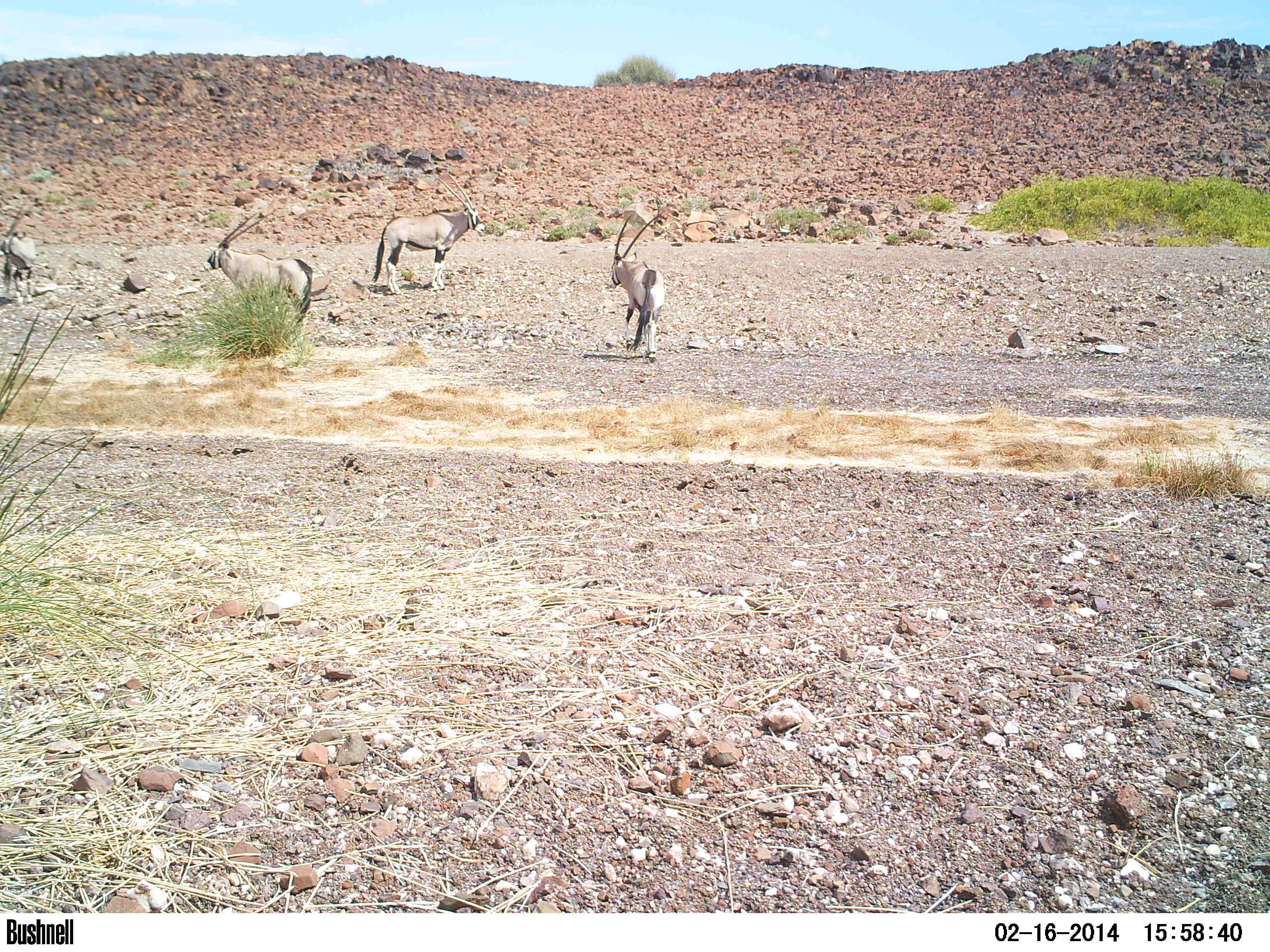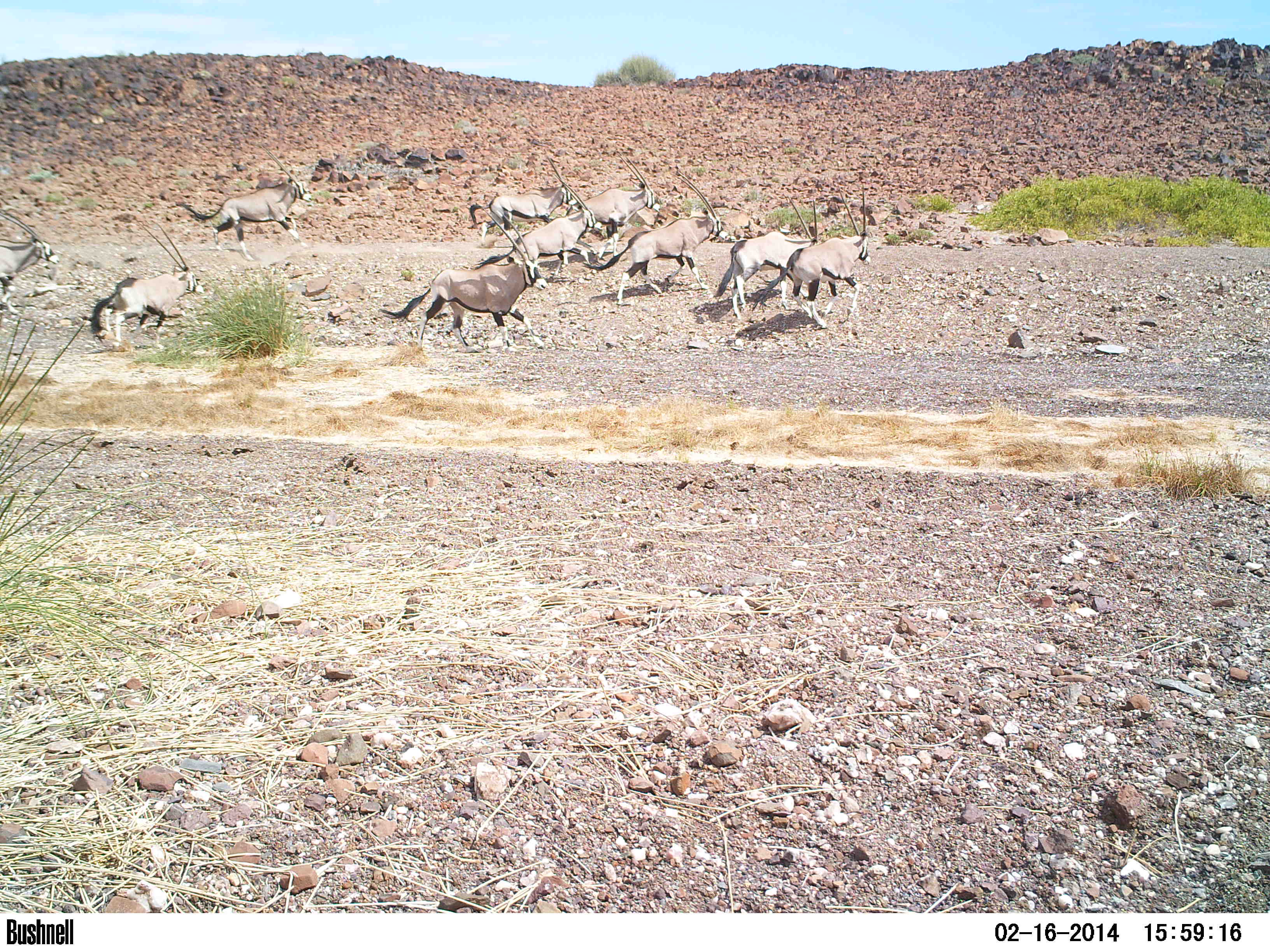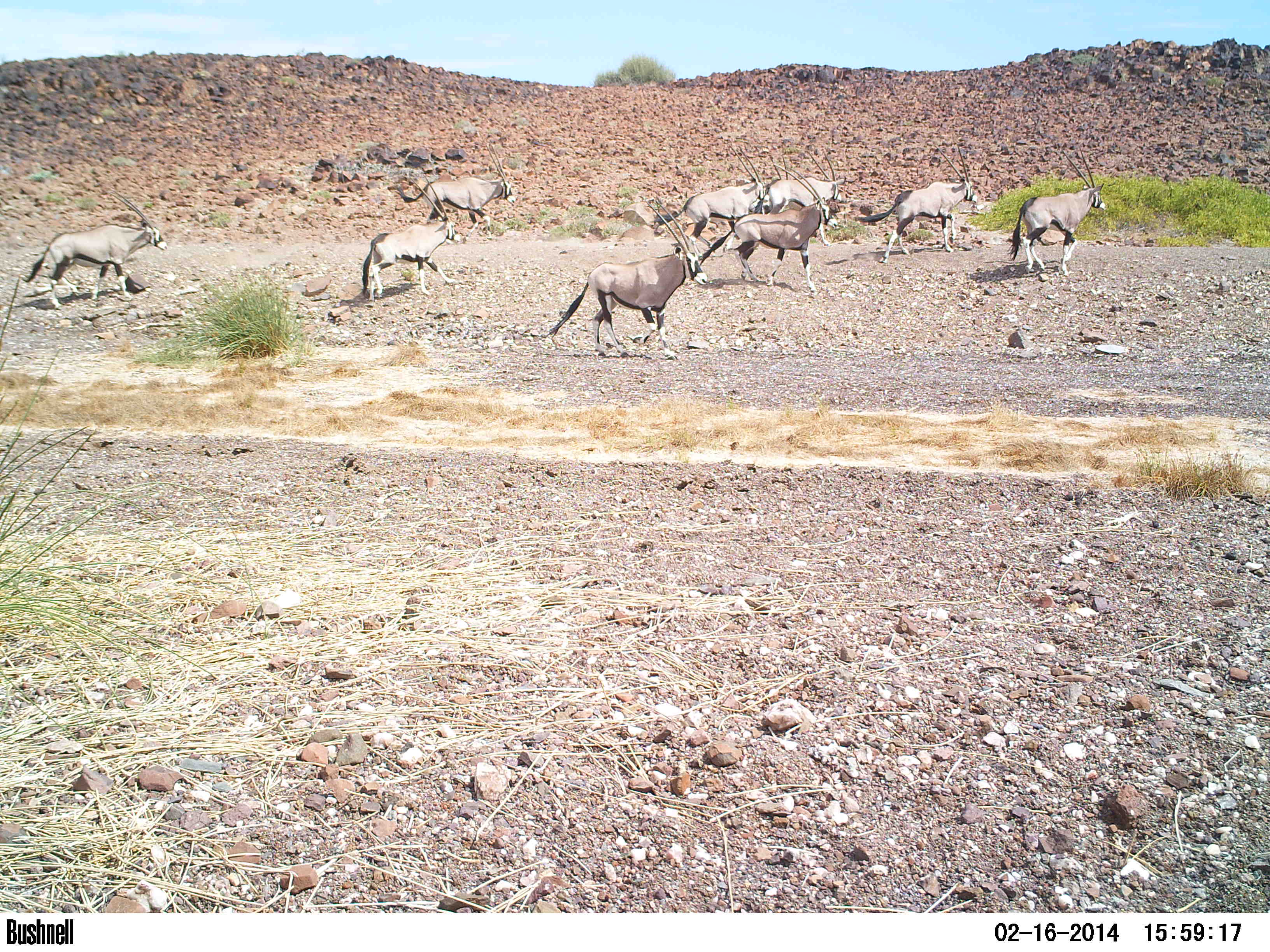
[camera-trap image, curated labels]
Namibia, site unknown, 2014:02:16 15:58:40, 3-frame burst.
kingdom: Animalia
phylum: Chordata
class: Mammalia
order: Artiodactyla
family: Bovidae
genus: Oryx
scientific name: Oryx gazella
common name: gemsbok